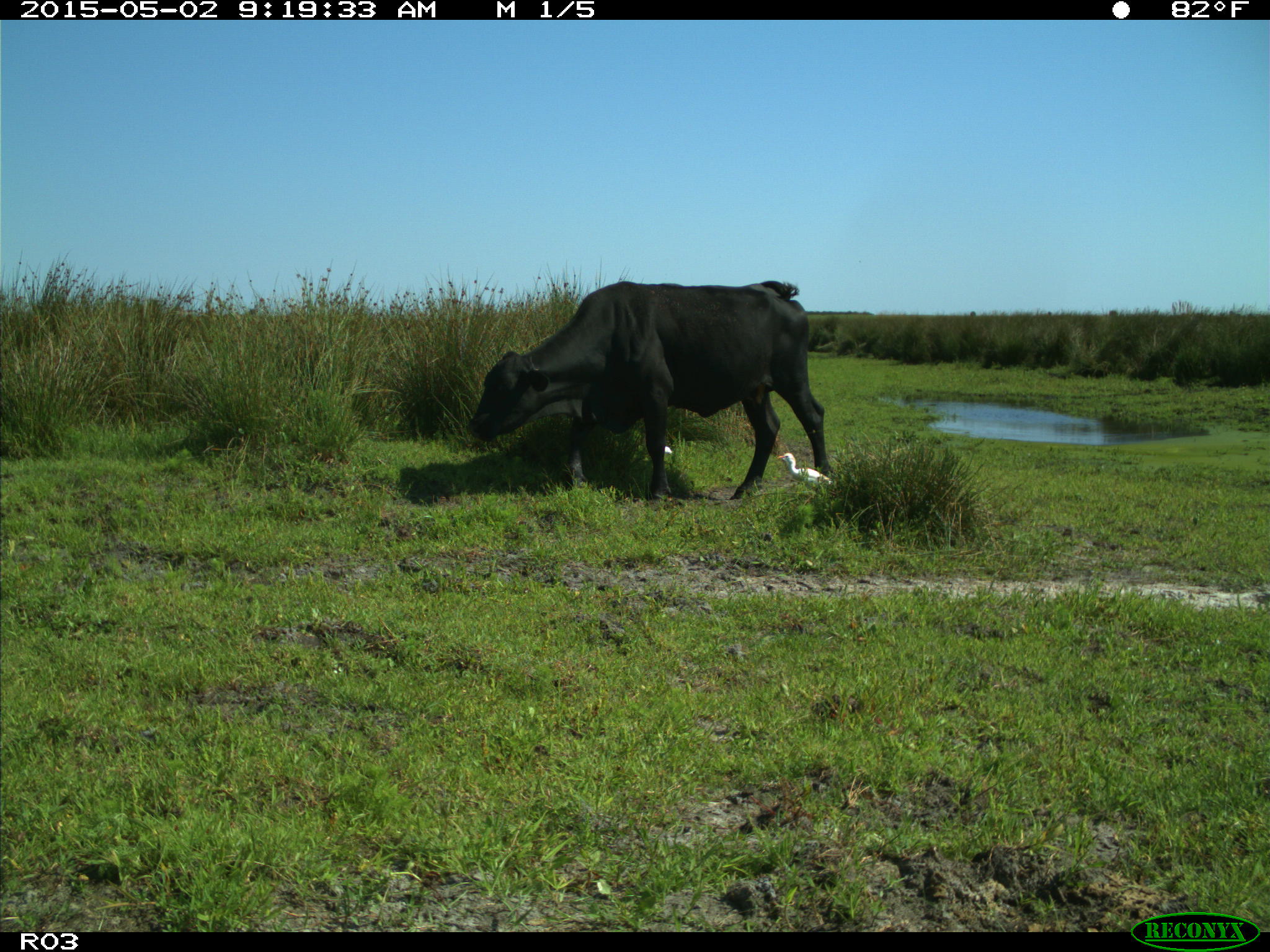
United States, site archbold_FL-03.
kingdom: Animalia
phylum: Chordata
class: Mammalia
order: Artiodactyla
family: Bovidae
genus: Bos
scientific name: Bos taurus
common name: domestic cow